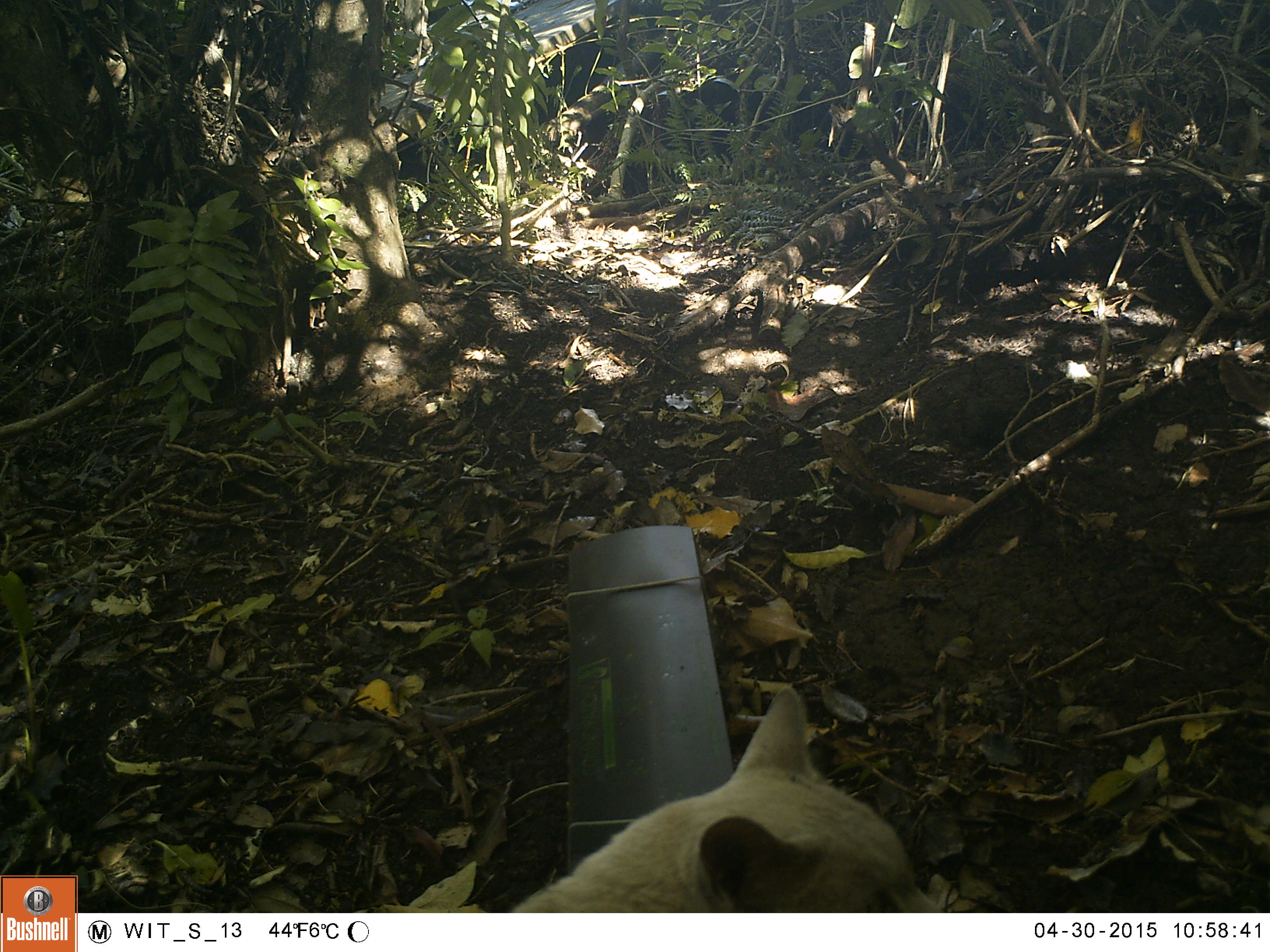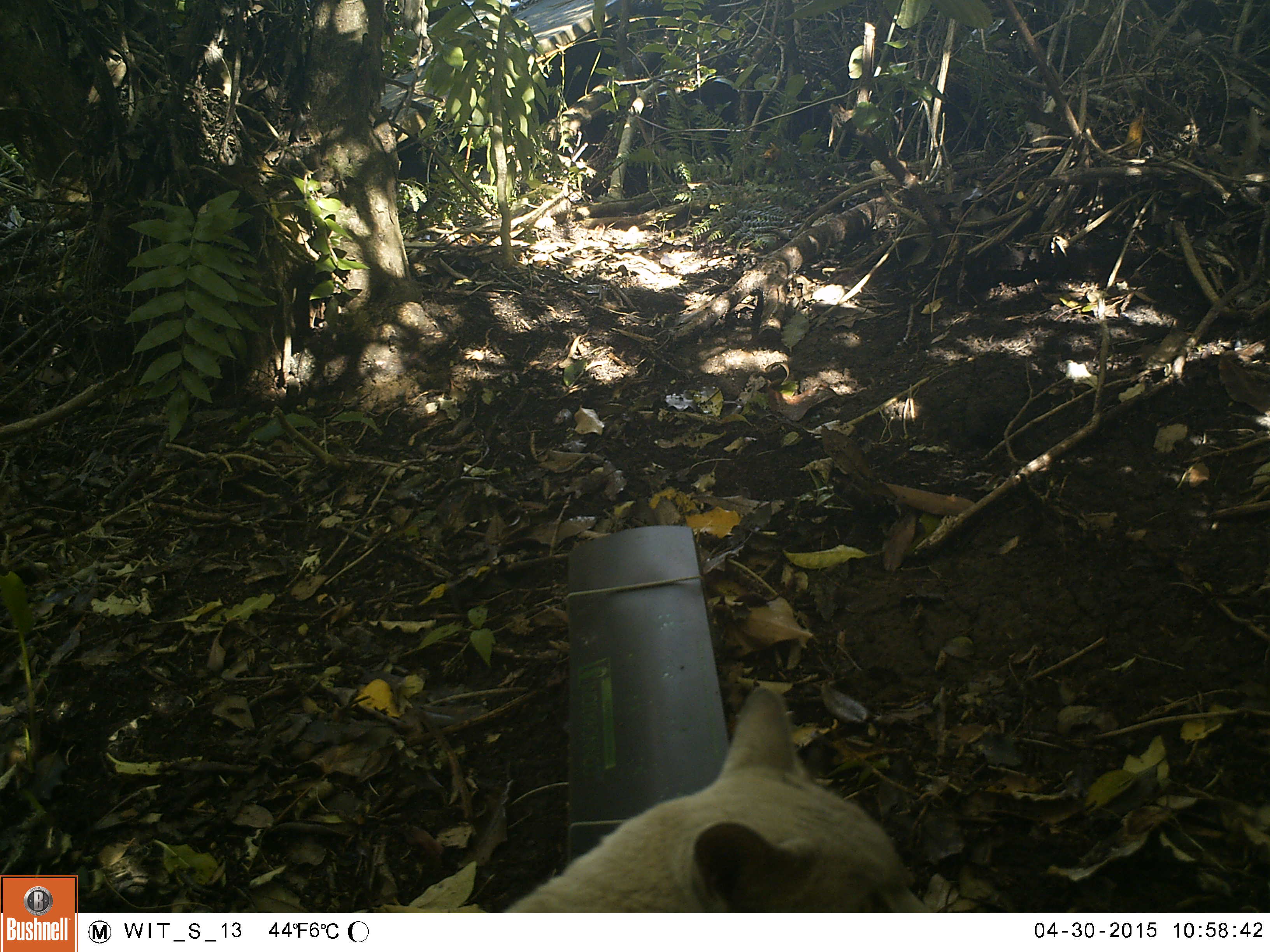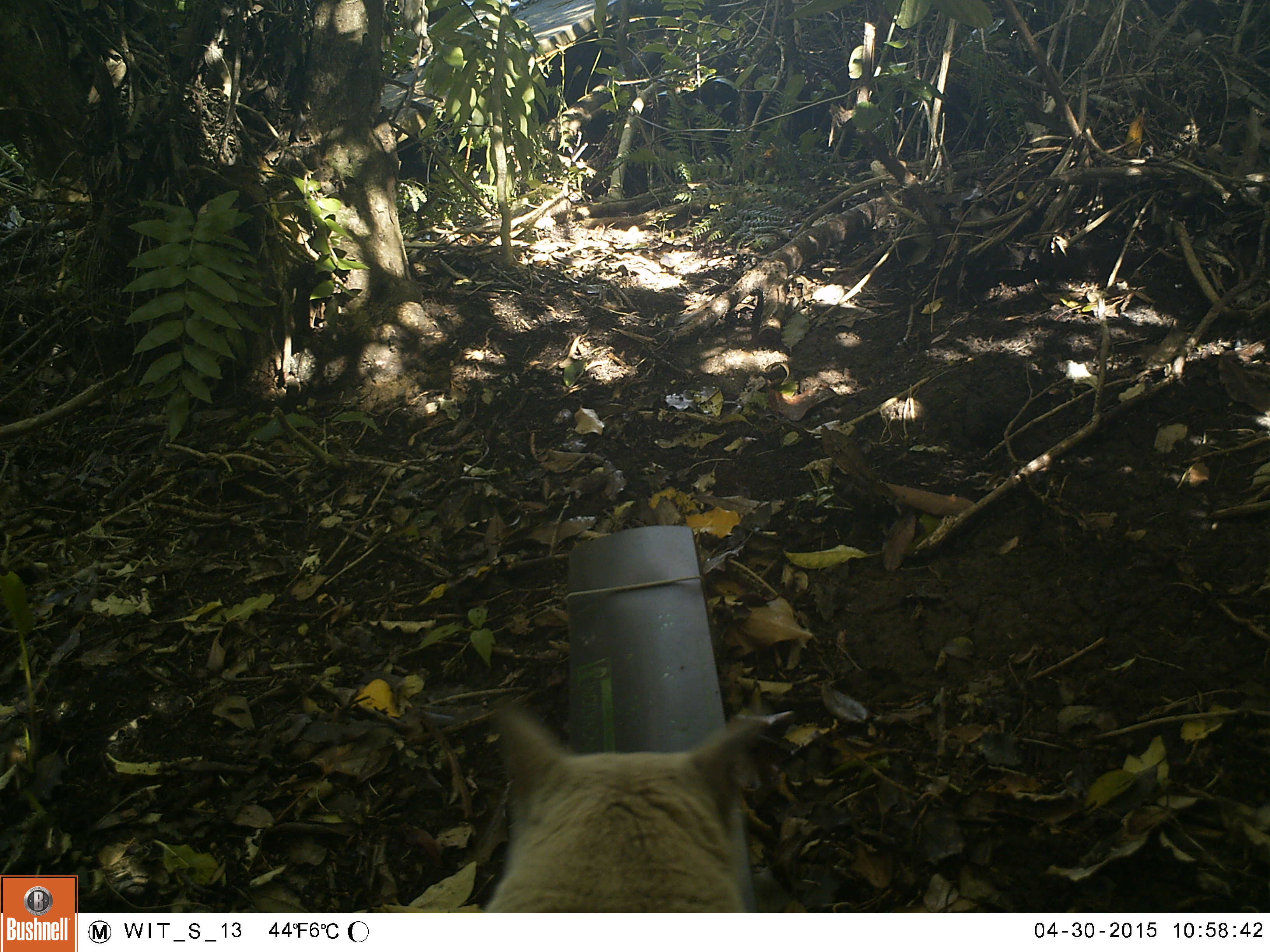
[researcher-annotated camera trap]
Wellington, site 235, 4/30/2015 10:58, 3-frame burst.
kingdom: Animalia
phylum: Chordata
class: Mammalia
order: Carnivora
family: Felidae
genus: Felis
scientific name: Felis catus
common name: cat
Cat (Felis catus).